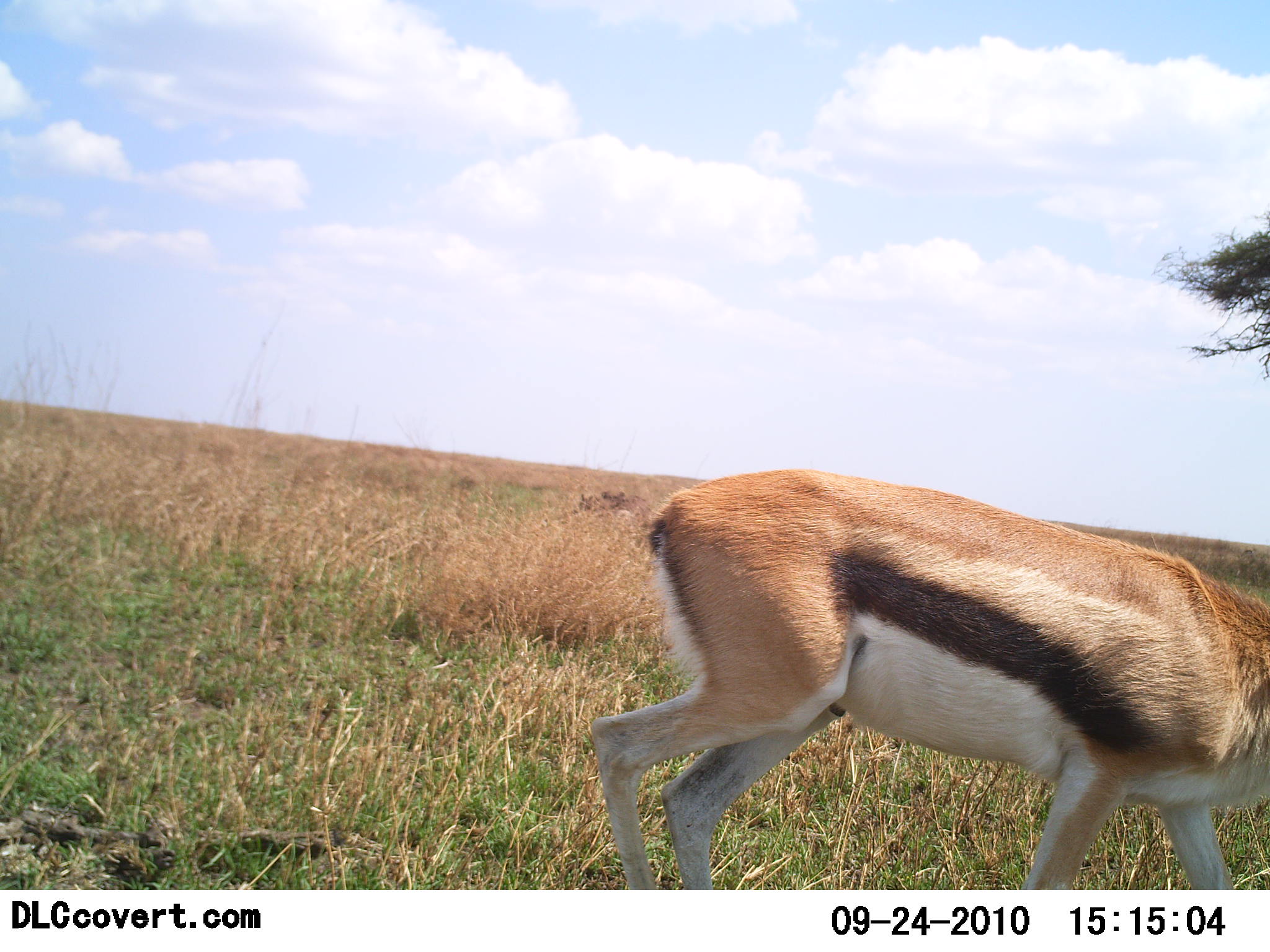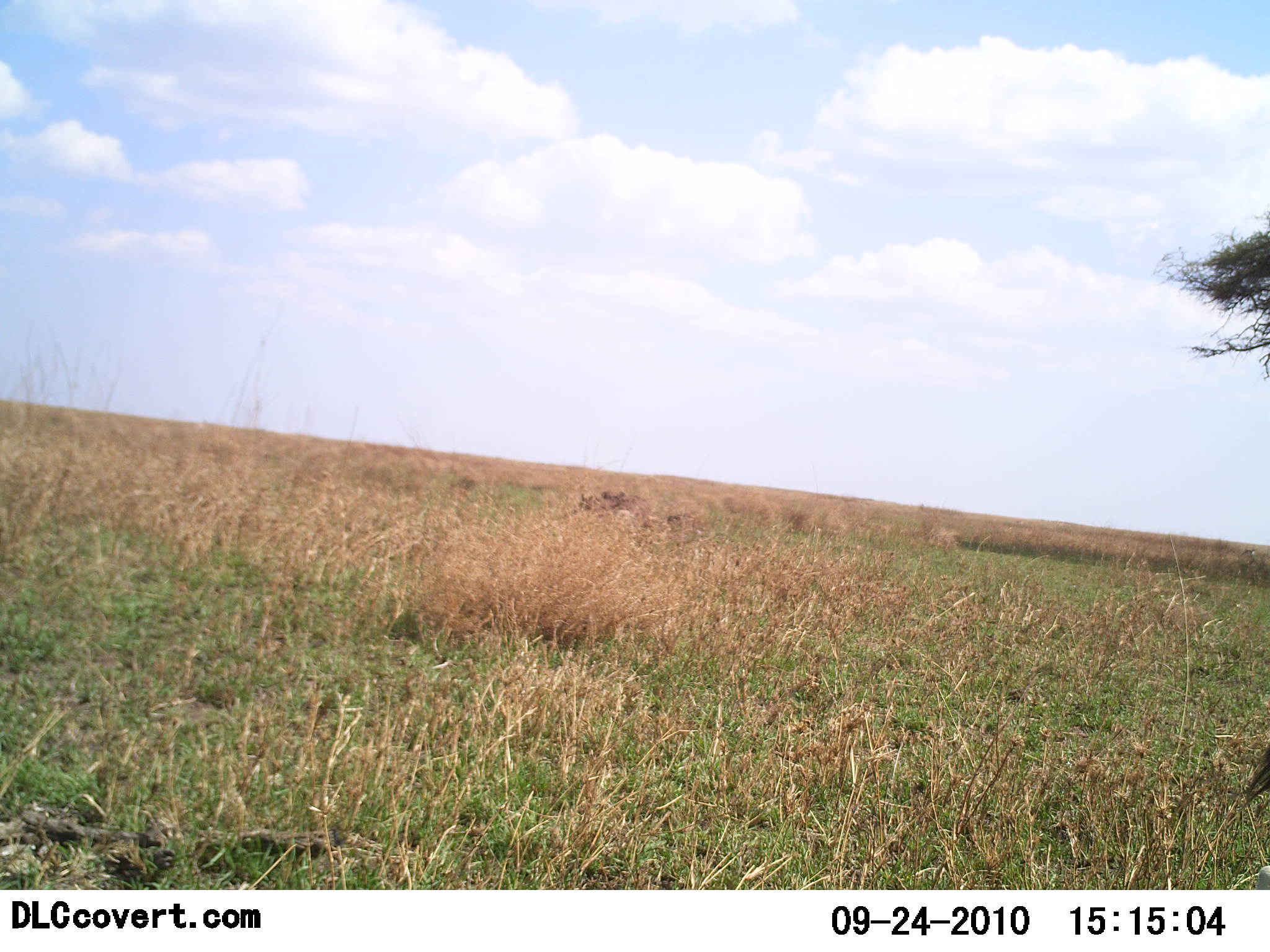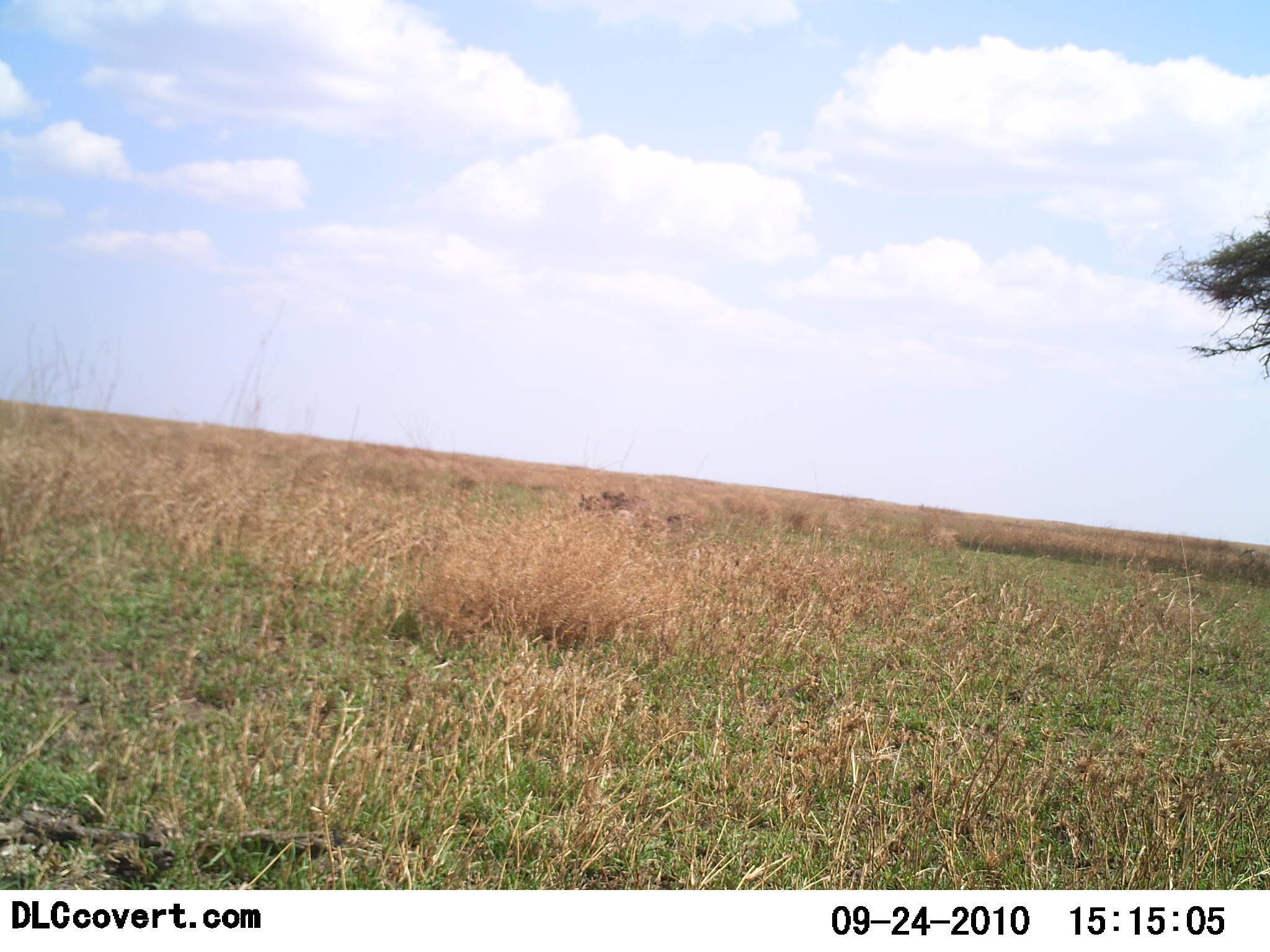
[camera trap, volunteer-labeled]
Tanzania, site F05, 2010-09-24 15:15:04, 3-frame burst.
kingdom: Animalia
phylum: Chordata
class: Mammalia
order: Artiodactyla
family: Bovidae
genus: Eudorcas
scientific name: Eudorcas thomsonii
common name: thomson's gazelle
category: gazellethomsons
Gazellethomsons (thomson's gazelle) (Eudorcas thomsonii), count 1. Behavior (volunteer vote fractions): standing 0%, resting 0%, moving 100%, interacting 0%. Young present (vote fraction): 0%. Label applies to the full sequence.